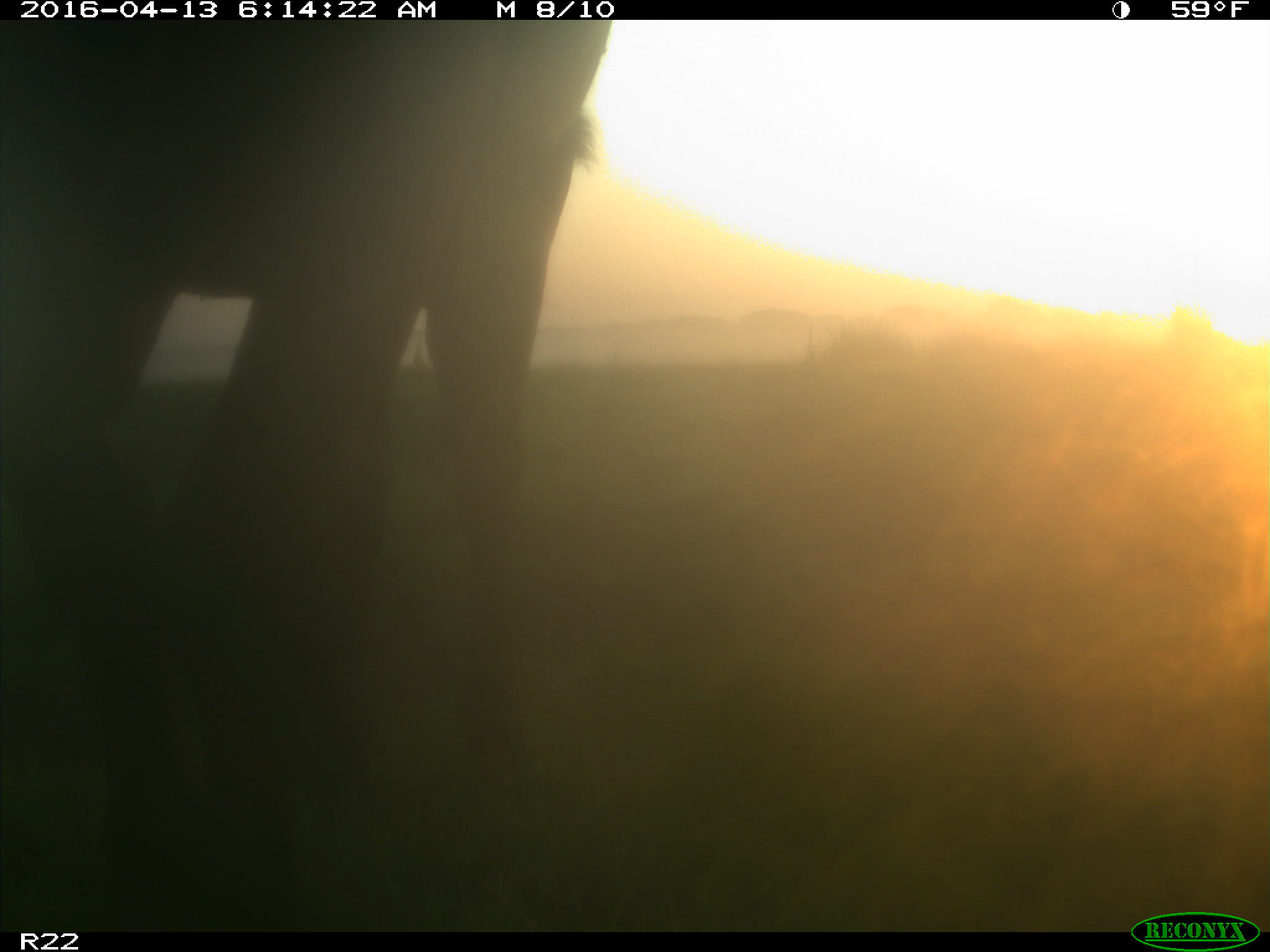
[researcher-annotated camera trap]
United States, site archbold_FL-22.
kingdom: Animalia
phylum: Chordata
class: Mammalia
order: Artiodactyla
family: Bovidae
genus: Bos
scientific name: Bos taurus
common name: domestic cow